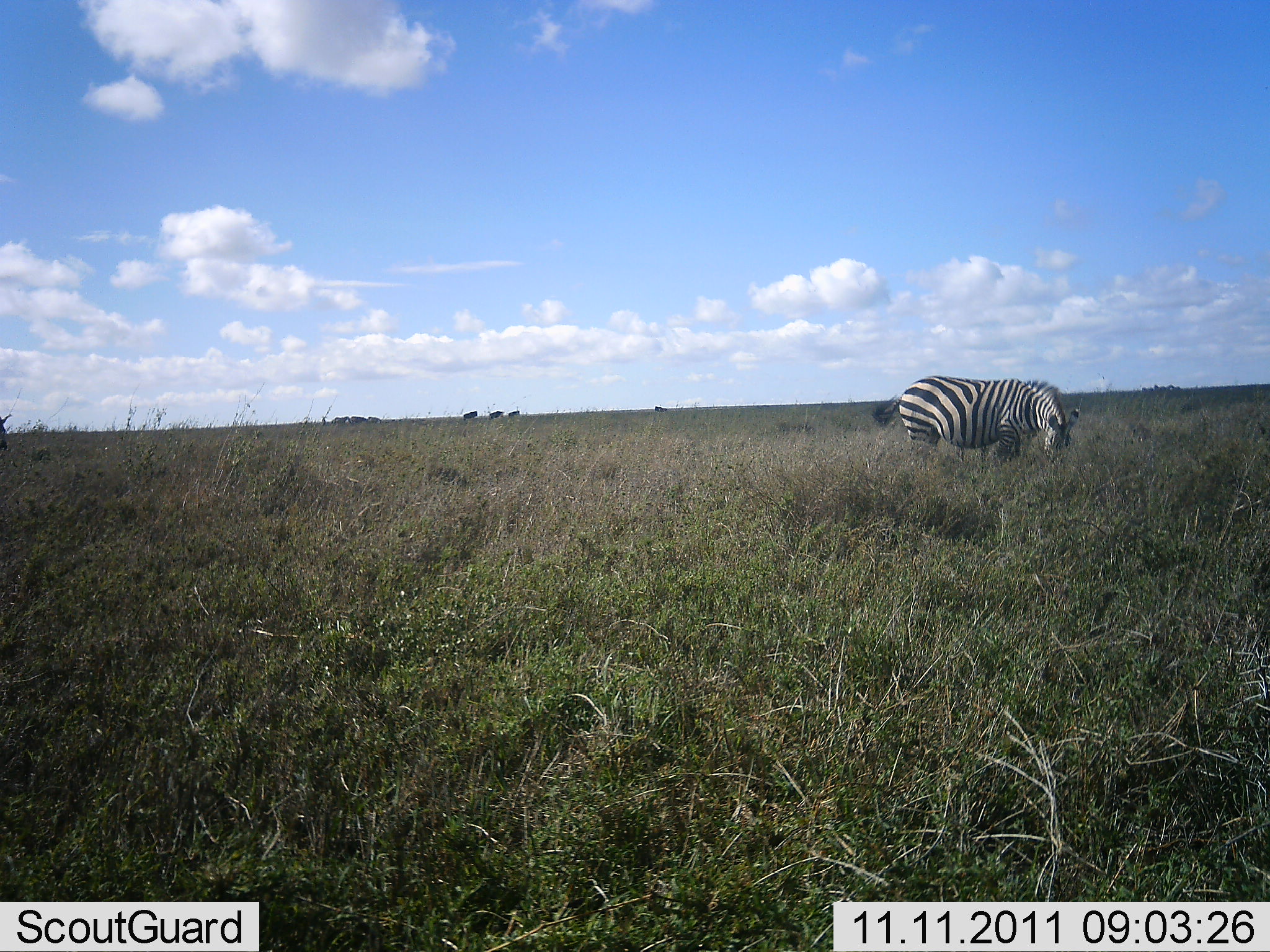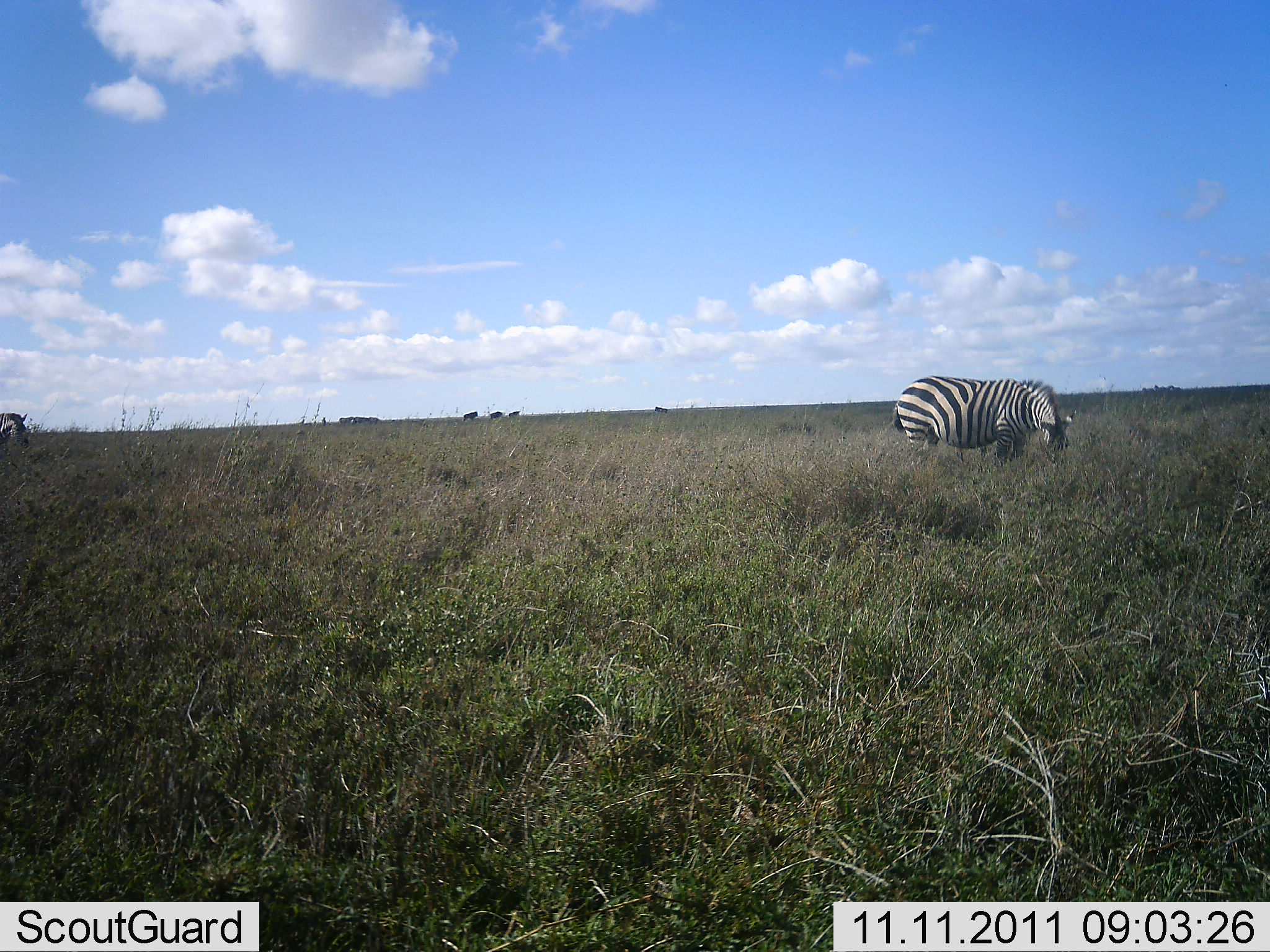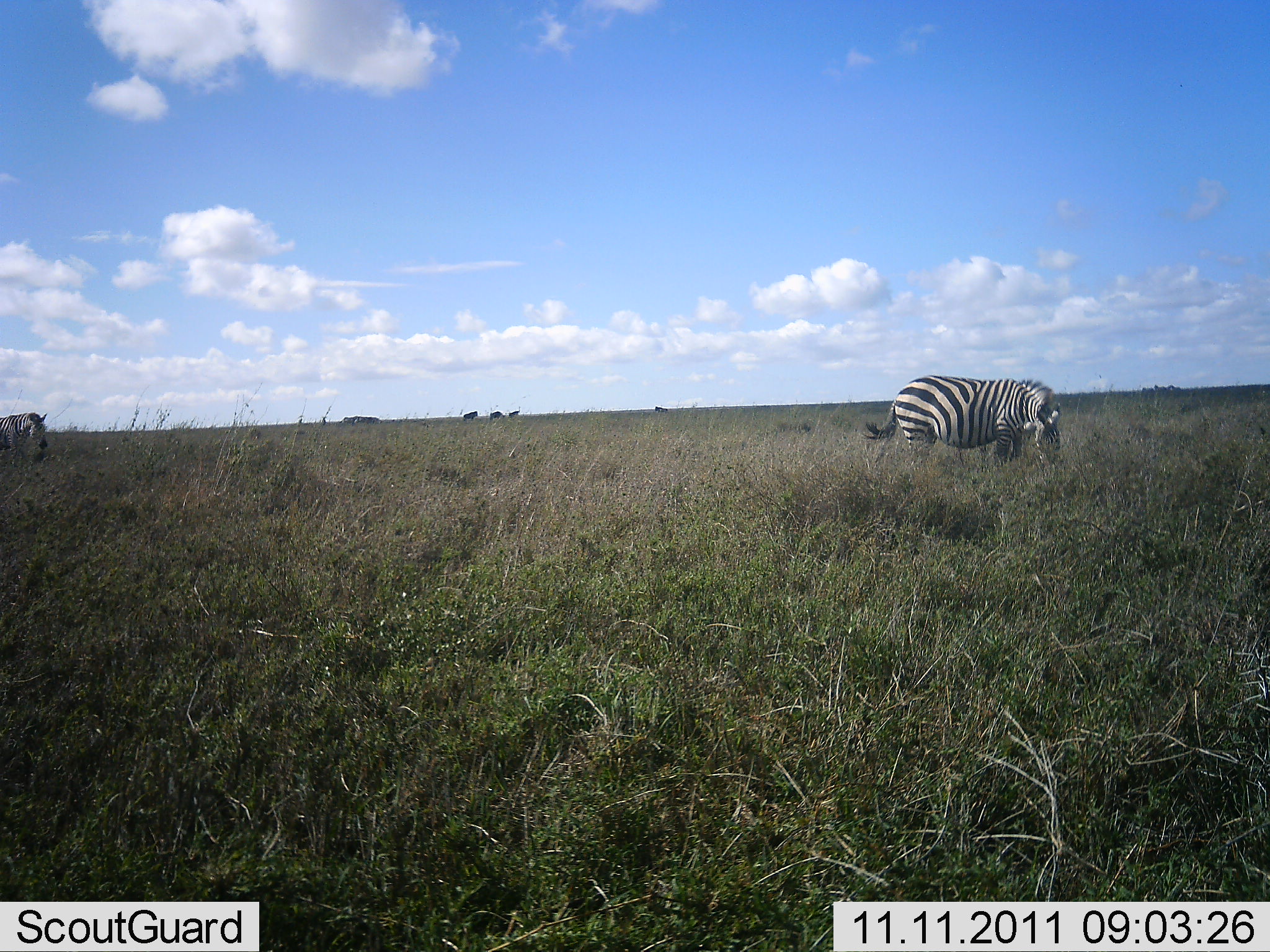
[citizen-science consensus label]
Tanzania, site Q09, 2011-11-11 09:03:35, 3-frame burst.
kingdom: Animalia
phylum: Chordata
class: Mammalia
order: Perissodactyla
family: Equidae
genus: Equus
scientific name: Equus quagga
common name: plains zebra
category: zebra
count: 2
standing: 13%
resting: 0%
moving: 33%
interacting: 0%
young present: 0%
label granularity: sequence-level